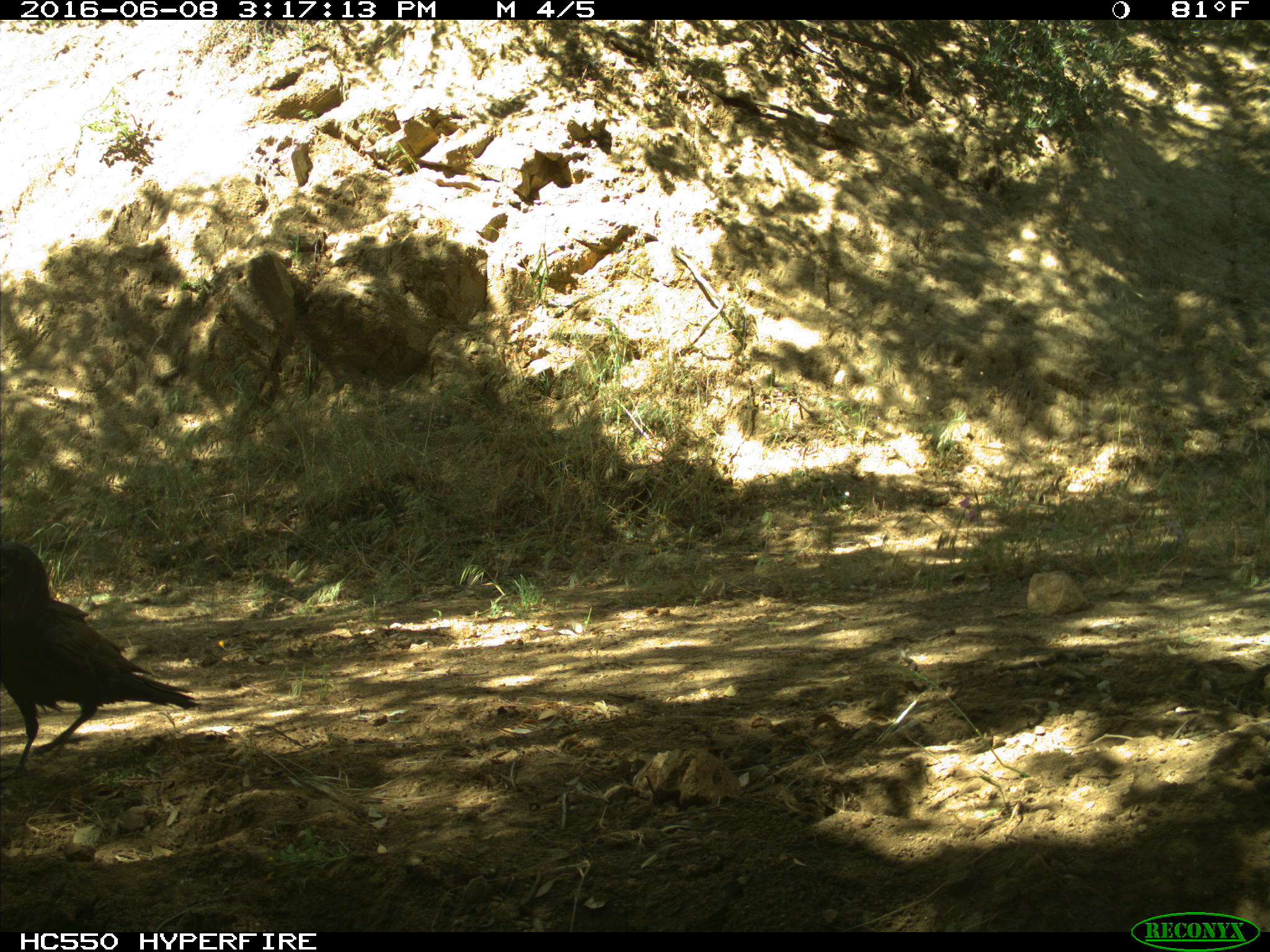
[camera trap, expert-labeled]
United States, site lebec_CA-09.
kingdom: Animalia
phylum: Chordata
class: Aves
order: Passeriformes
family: Corvidae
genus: Corvus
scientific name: Corvus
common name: crows and ravens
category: unidentified corvus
Unidentified corvus (crows and ravens) (Corvus).